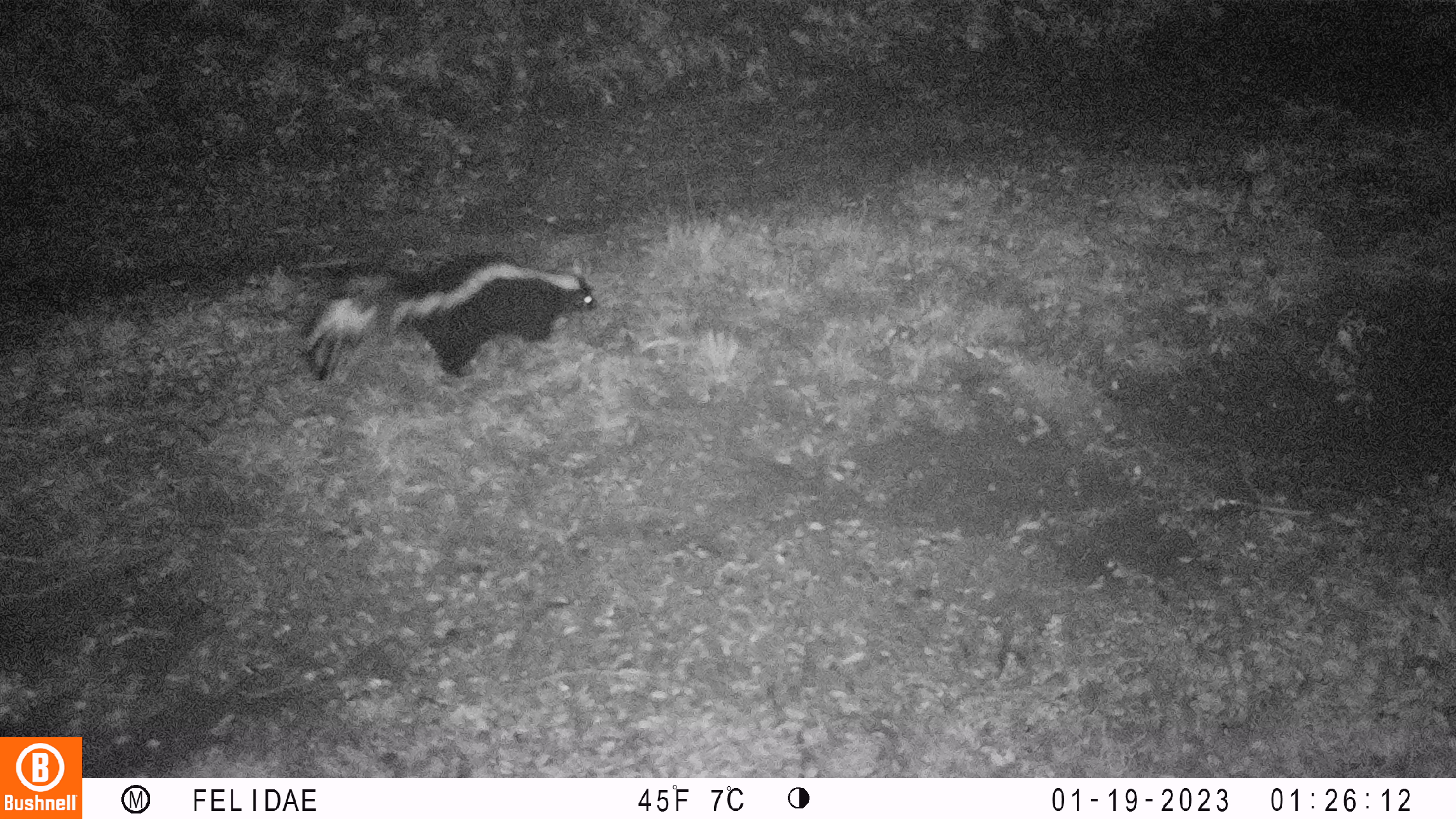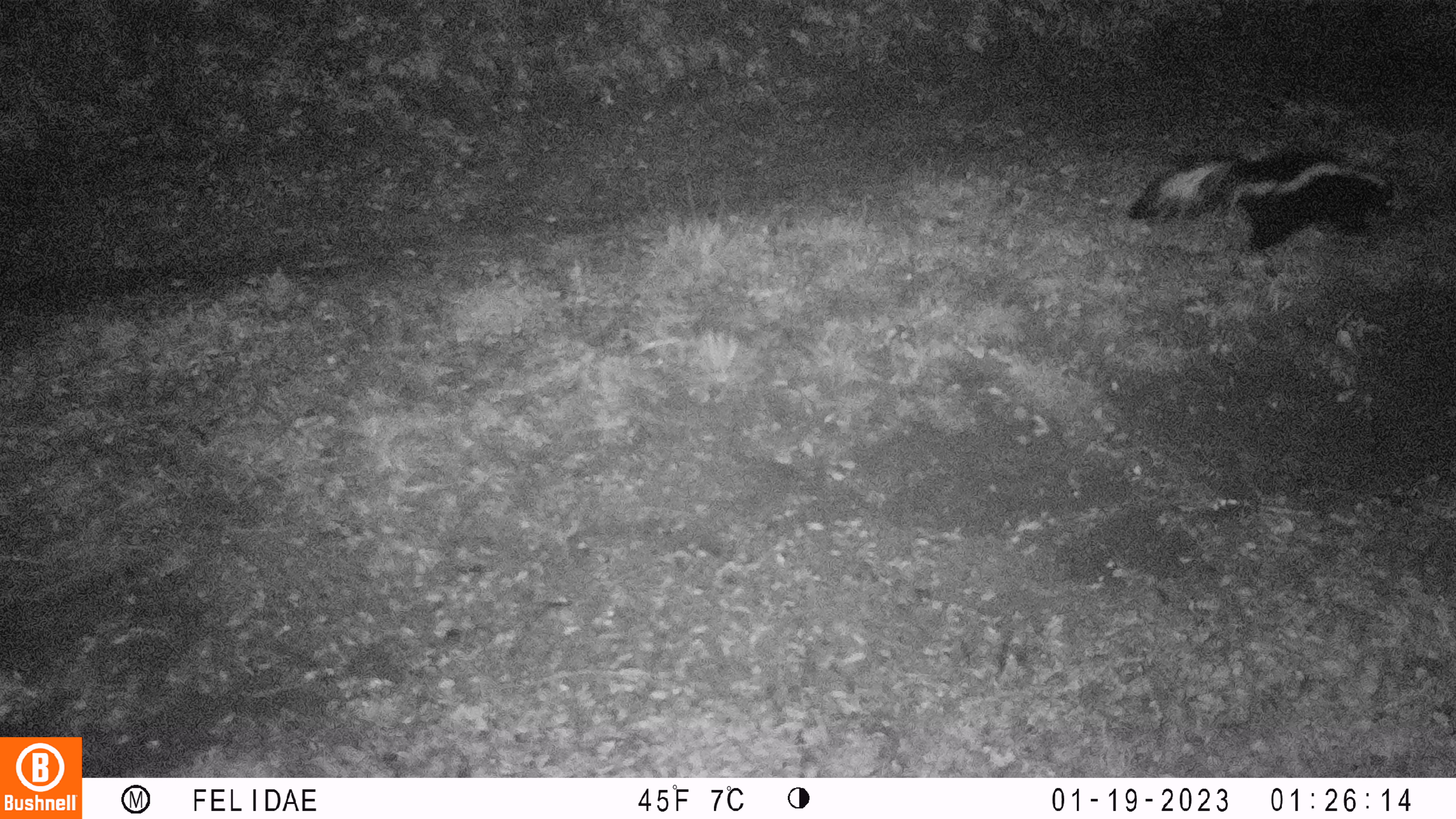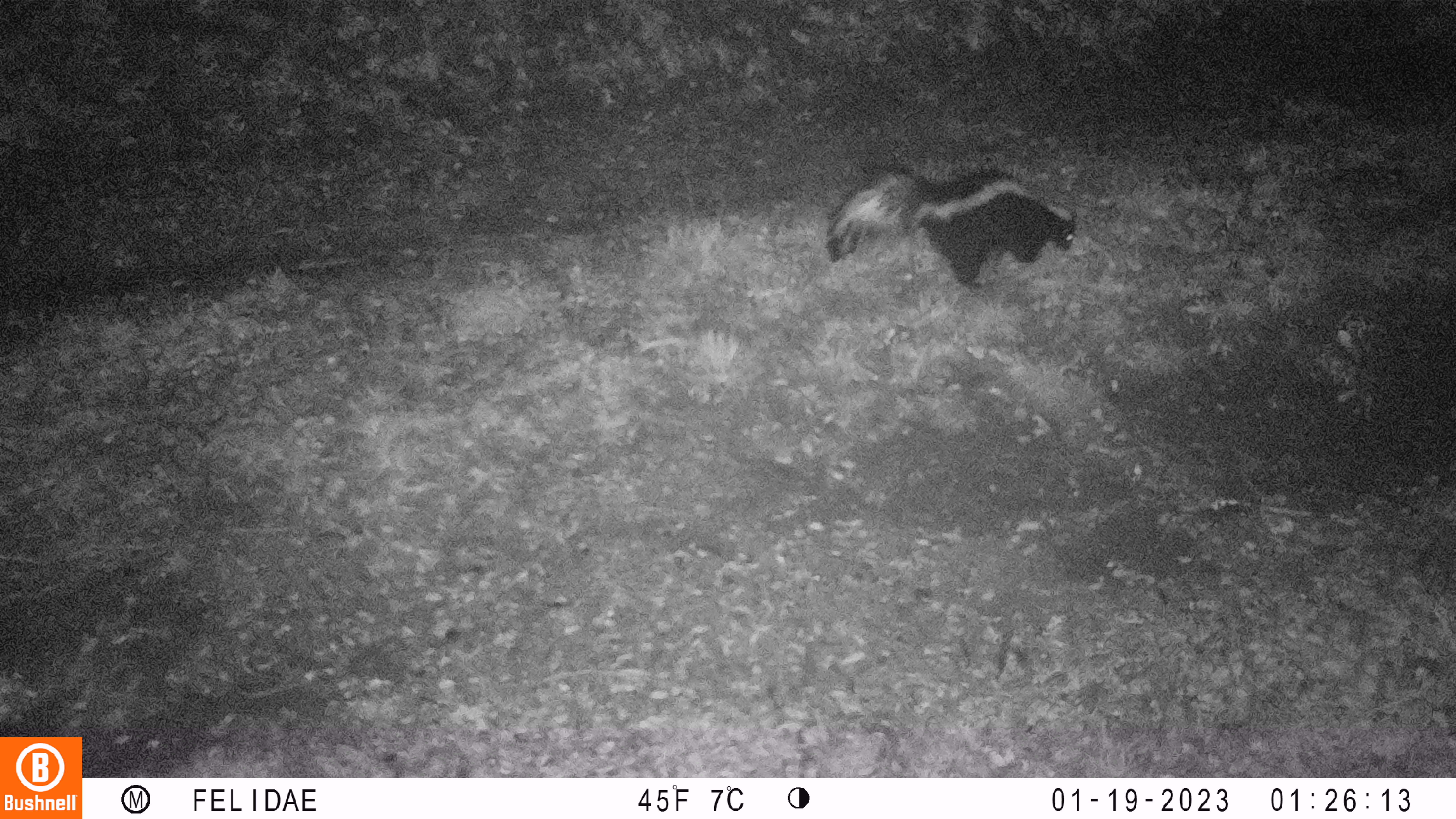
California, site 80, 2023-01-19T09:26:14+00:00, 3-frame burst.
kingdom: Animalia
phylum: Chordata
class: Mammalia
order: Carnivora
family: Mephitidae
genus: Mephitis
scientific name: Mephitis mephitis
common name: striped skunk